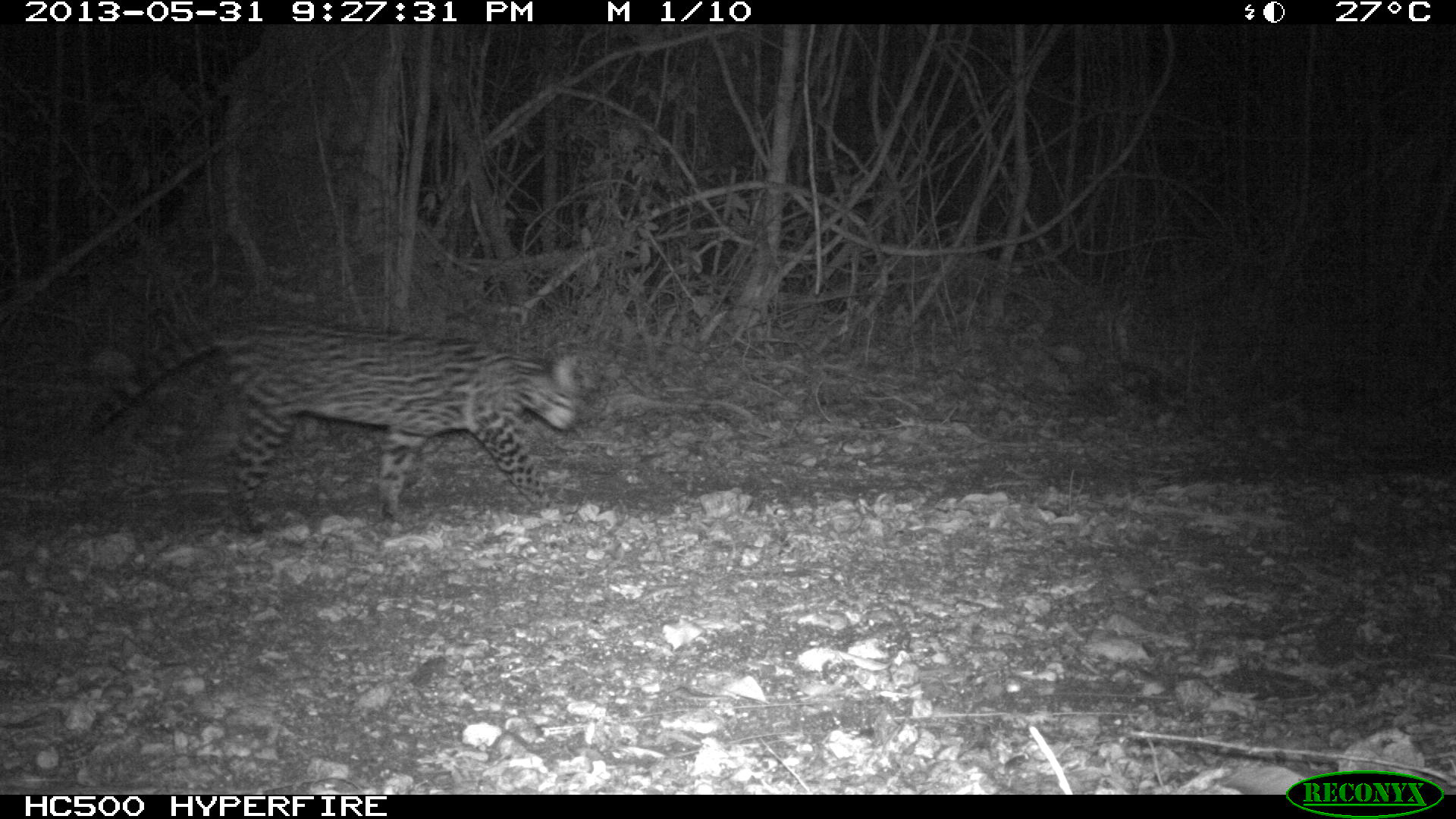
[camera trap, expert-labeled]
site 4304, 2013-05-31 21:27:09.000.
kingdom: Animalia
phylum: Chordata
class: Mammalia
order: Carnivora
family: Felidae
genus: Leopardus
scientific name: Leopardus pardalis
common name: ocelot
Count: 1.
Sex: female.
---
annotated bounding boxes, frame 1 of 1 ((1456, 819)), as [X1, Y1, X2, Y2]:
leopardus pardalis: [78, 314, 581, 535]